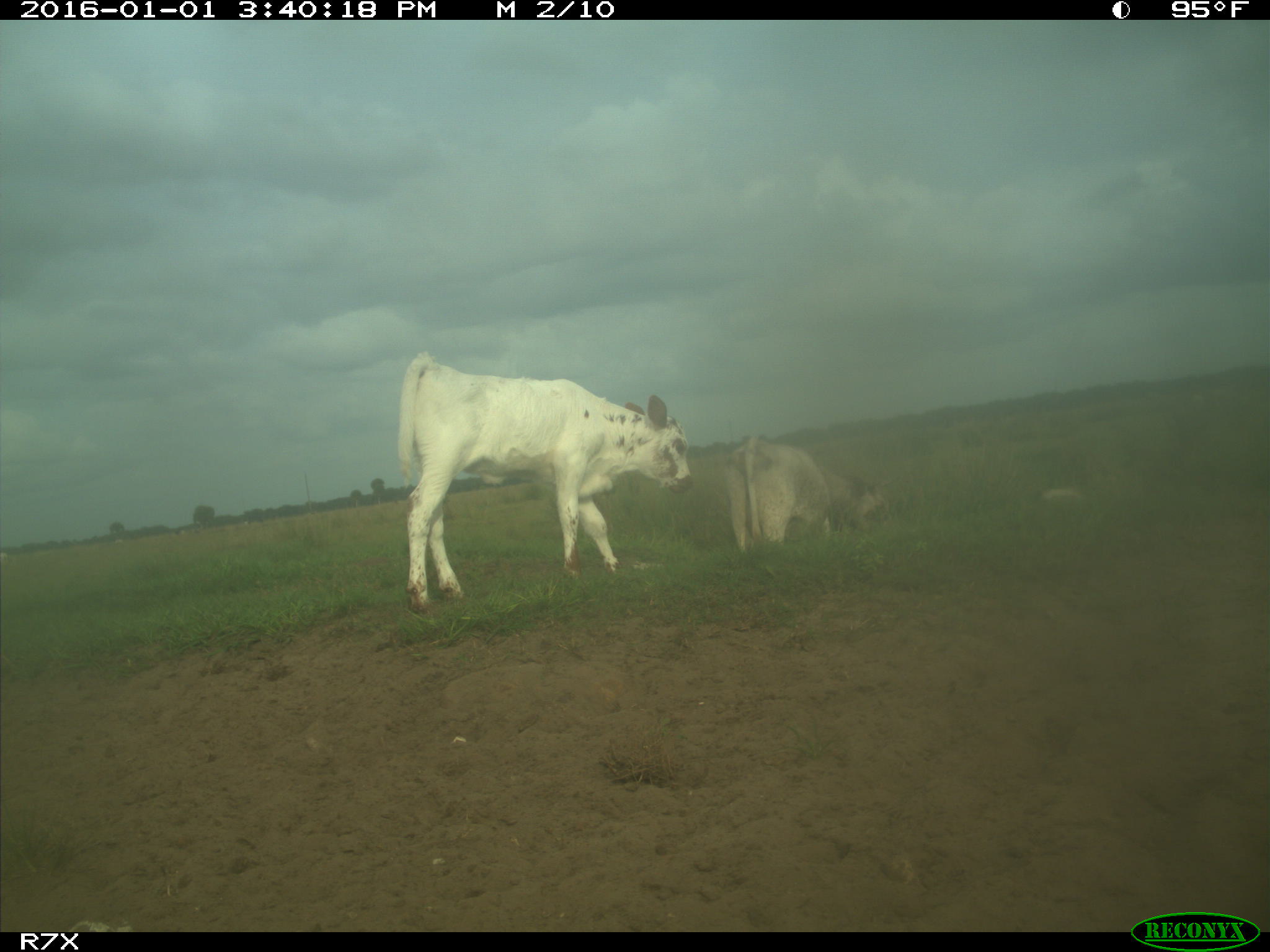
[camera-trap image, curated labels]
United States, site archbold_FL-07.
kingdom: Animalia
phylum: Chordata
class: Mammalia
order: Artiodactyla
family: Bovidae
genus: Bos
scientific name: Bos taurus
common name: domestic cow